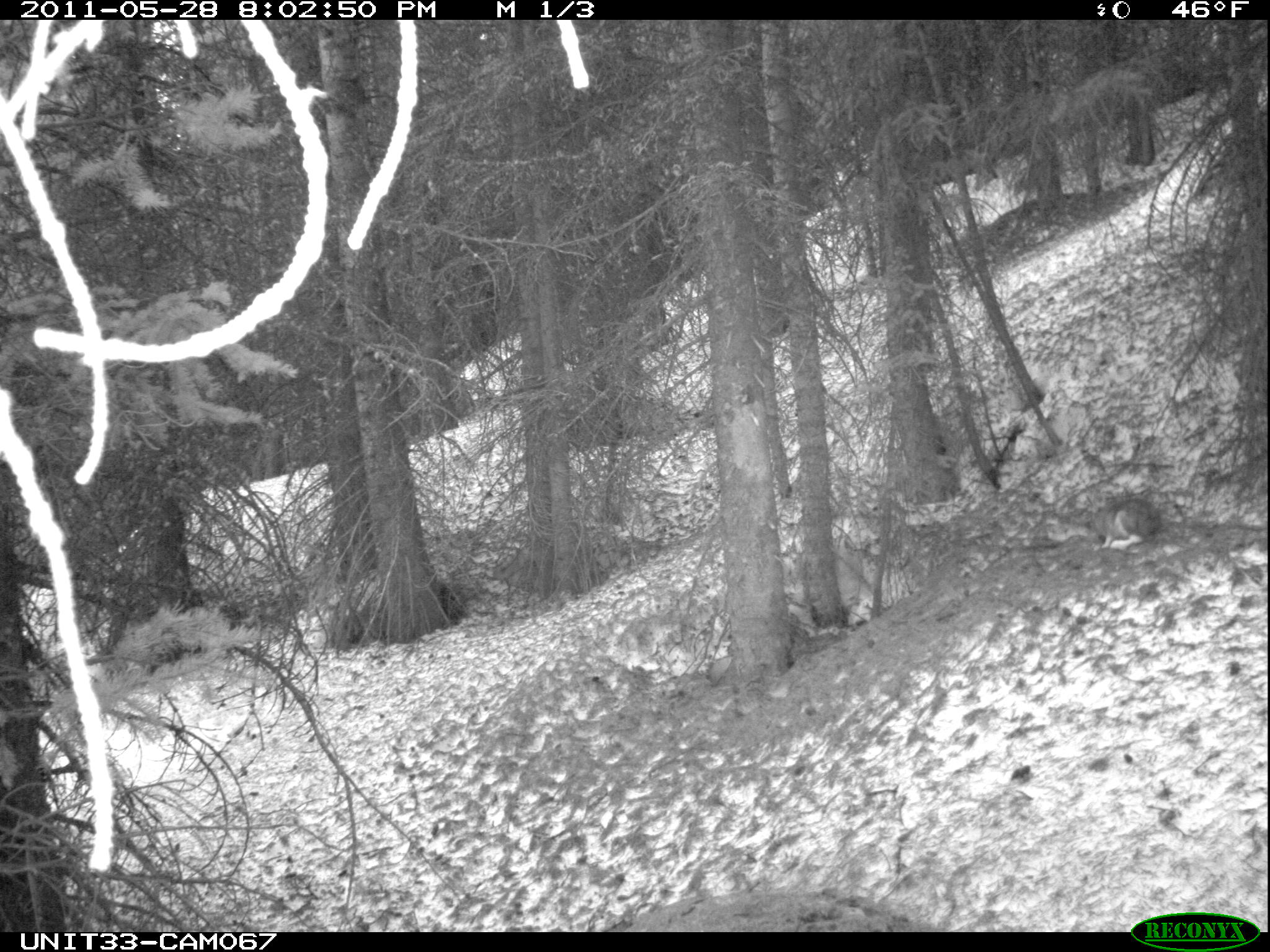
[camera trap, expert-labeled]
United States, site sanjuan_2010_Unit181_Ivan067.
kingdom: Animalia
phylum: Chordata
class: Mammalia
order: Lagomorpha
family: Leporidae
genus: Lepus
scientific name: Lepus americanus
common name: snowshoe hare